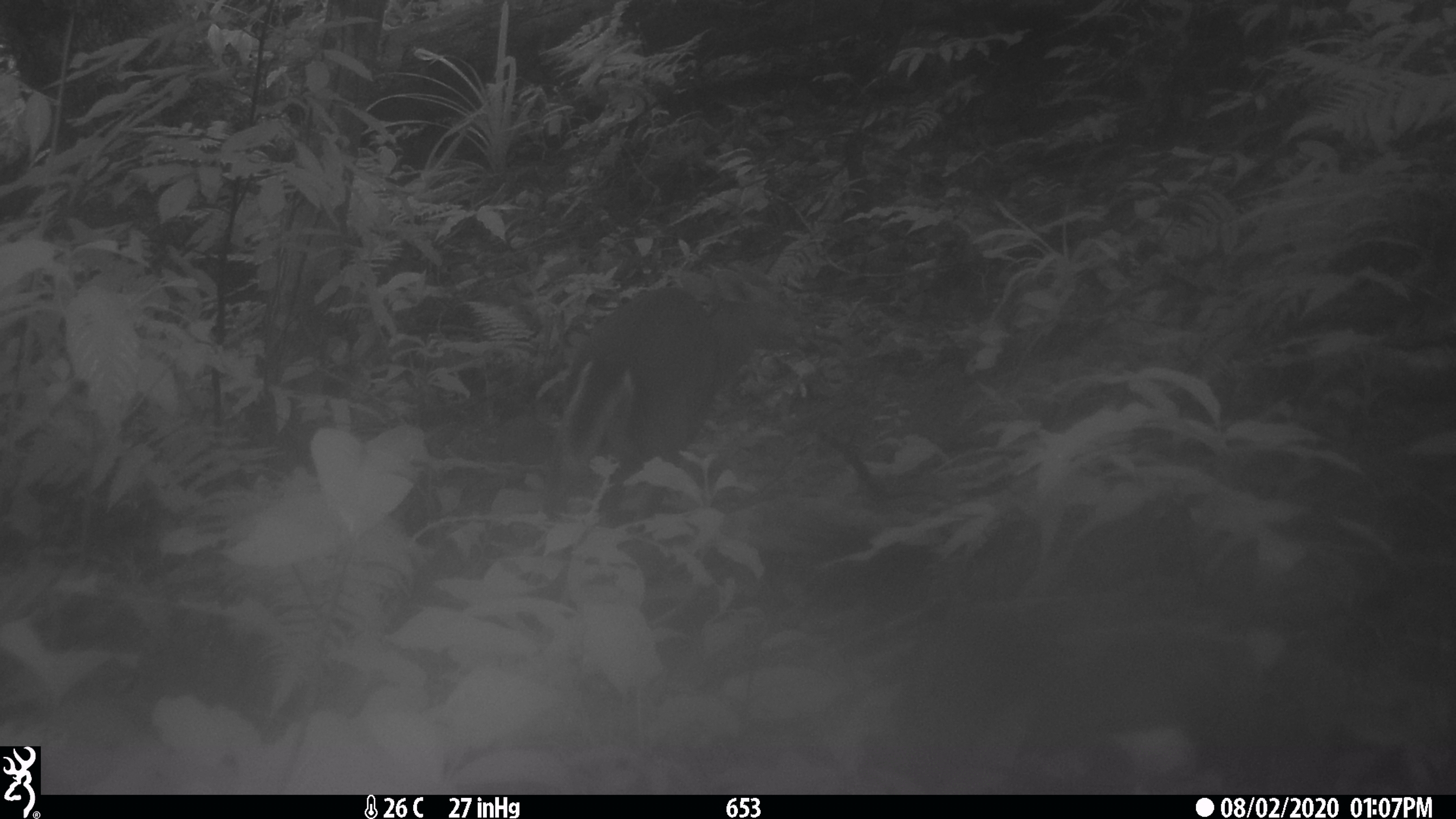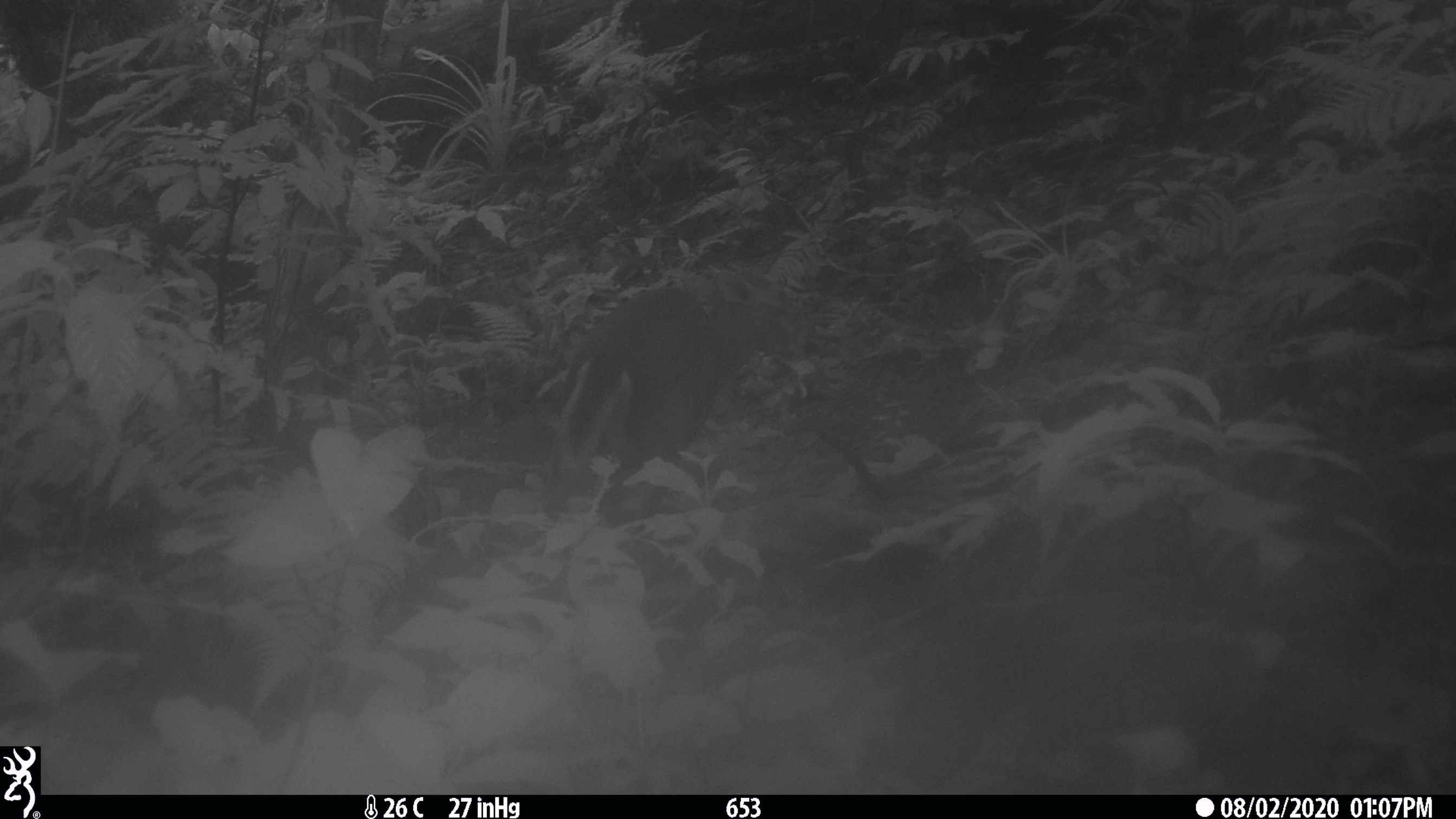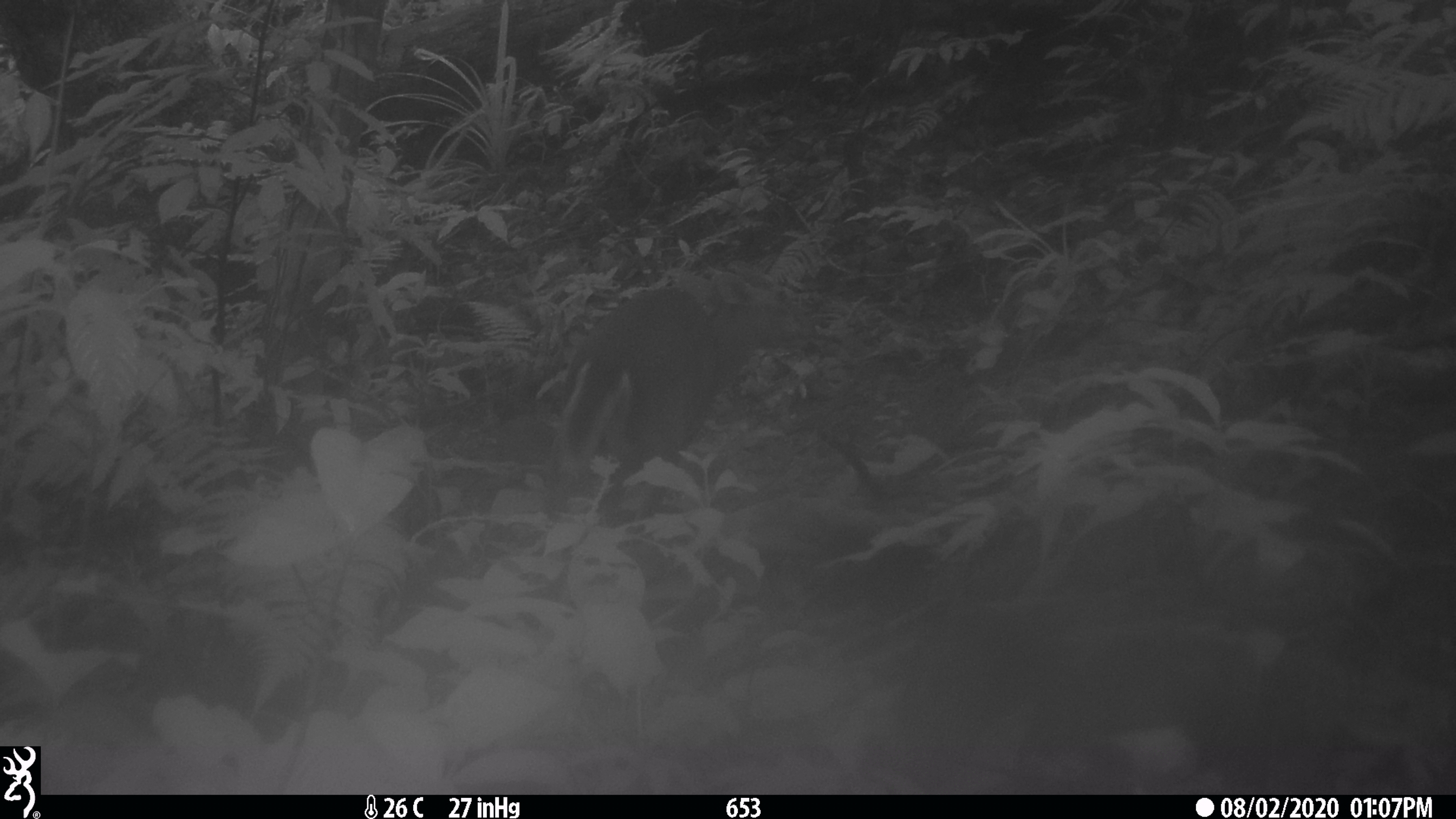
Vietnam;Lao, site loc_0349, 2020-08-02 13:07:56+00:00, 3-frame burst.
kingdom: Animalia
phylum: Chordata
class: Mammalia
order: Artiodactyla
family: Cervidae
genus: Muntiacus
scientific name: Muntiacus rooseveltorum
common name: roosevelt's muntjac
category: roosevelts muntjac group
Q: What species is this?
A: Roosevelts muntjac group (roosevelt's muntjac) (Muntiacus rooseveltorum).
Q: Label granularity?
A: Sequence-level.